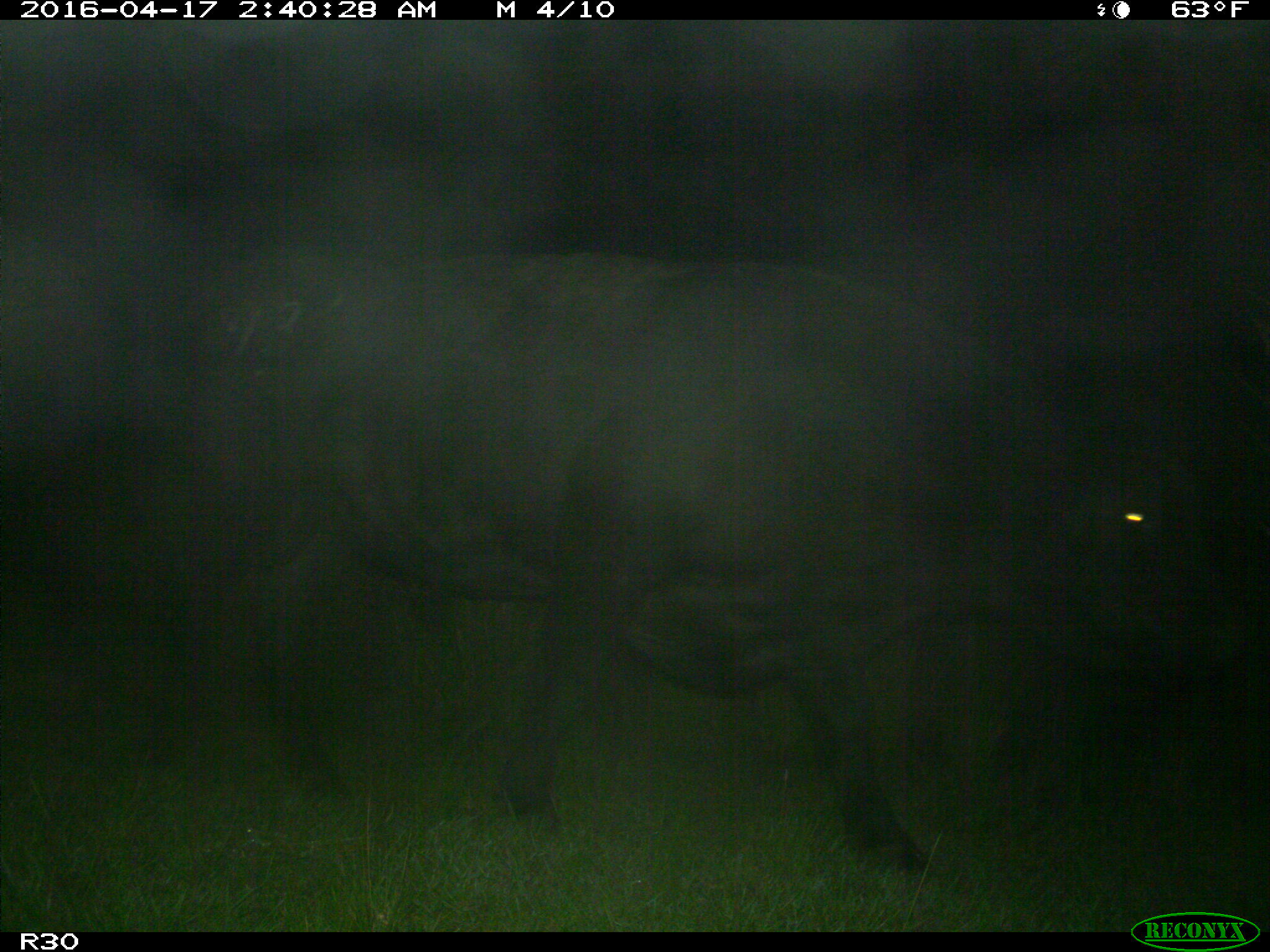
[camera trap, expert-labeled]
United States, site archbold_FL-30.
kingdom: Animalia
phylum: Chordata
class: Mammalia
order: Artiodactyla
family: Bovidae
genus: Bos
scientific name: Bos taurus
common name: domestic cow